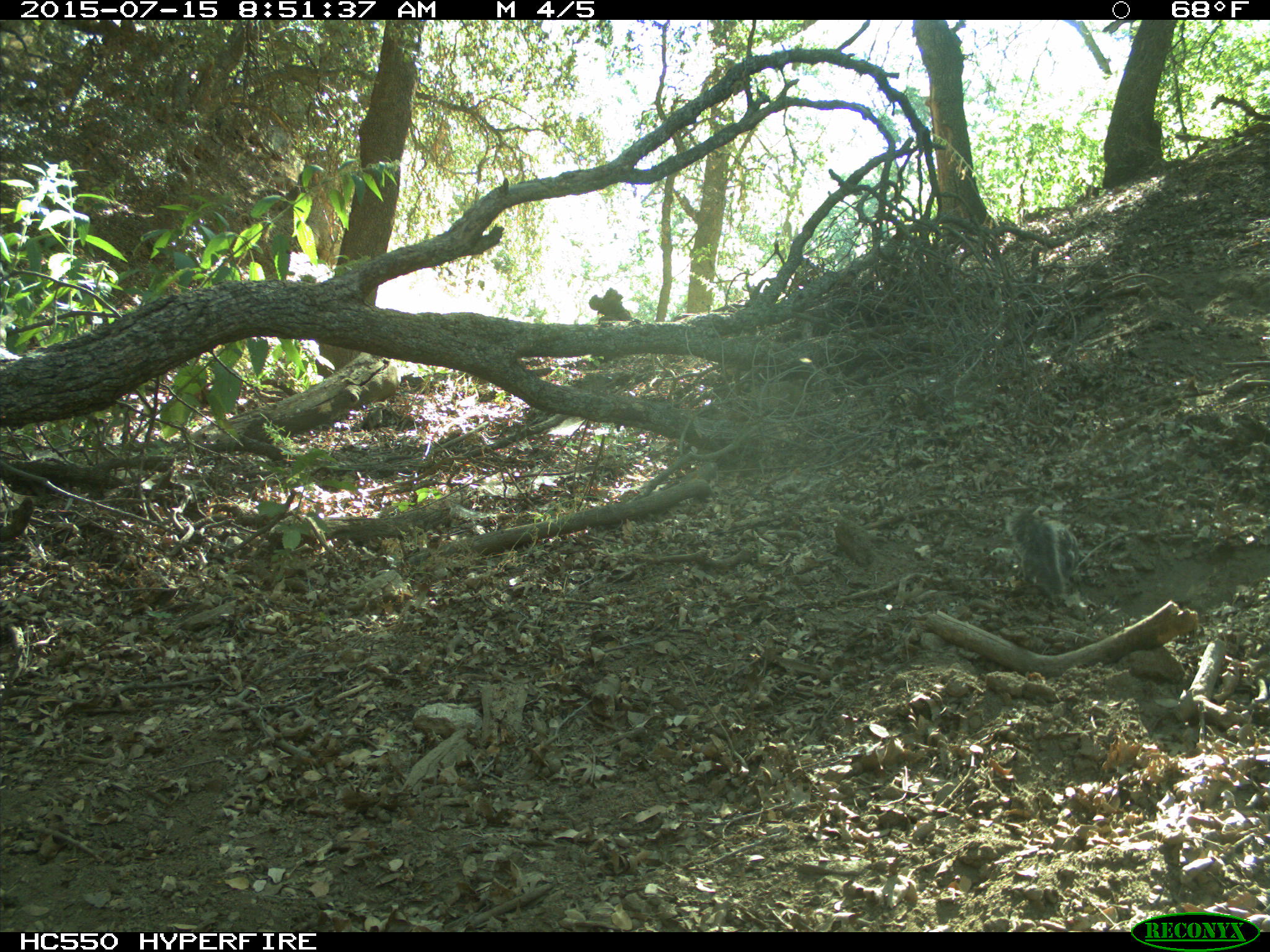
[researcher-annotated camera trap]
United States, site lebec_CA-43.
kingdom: Animalia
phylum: Chordata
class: Mammalia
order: Rodentia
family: Sciuridae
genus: Sciurus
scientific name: Sciurus carolinensis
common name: eastern gray squirrel